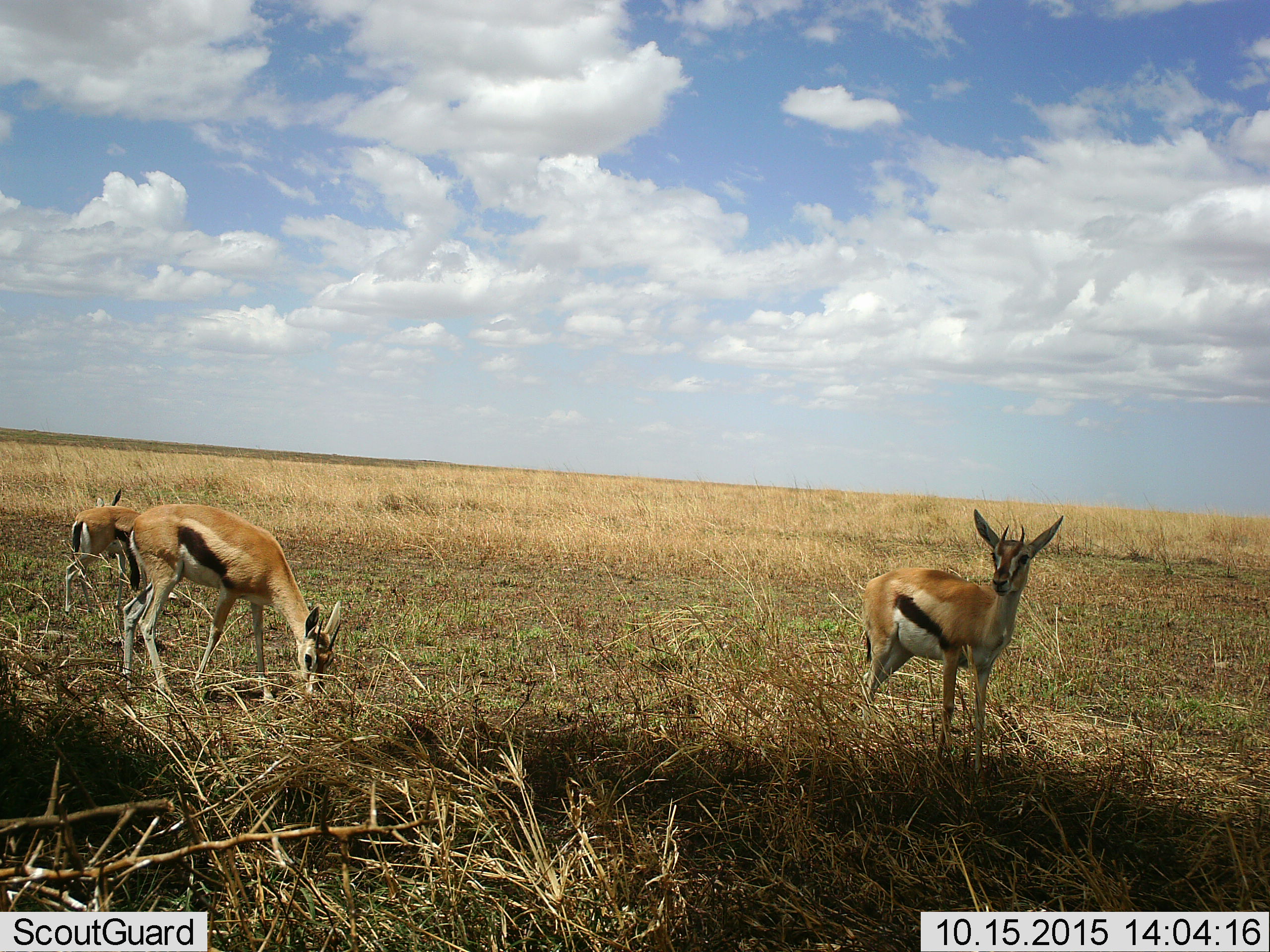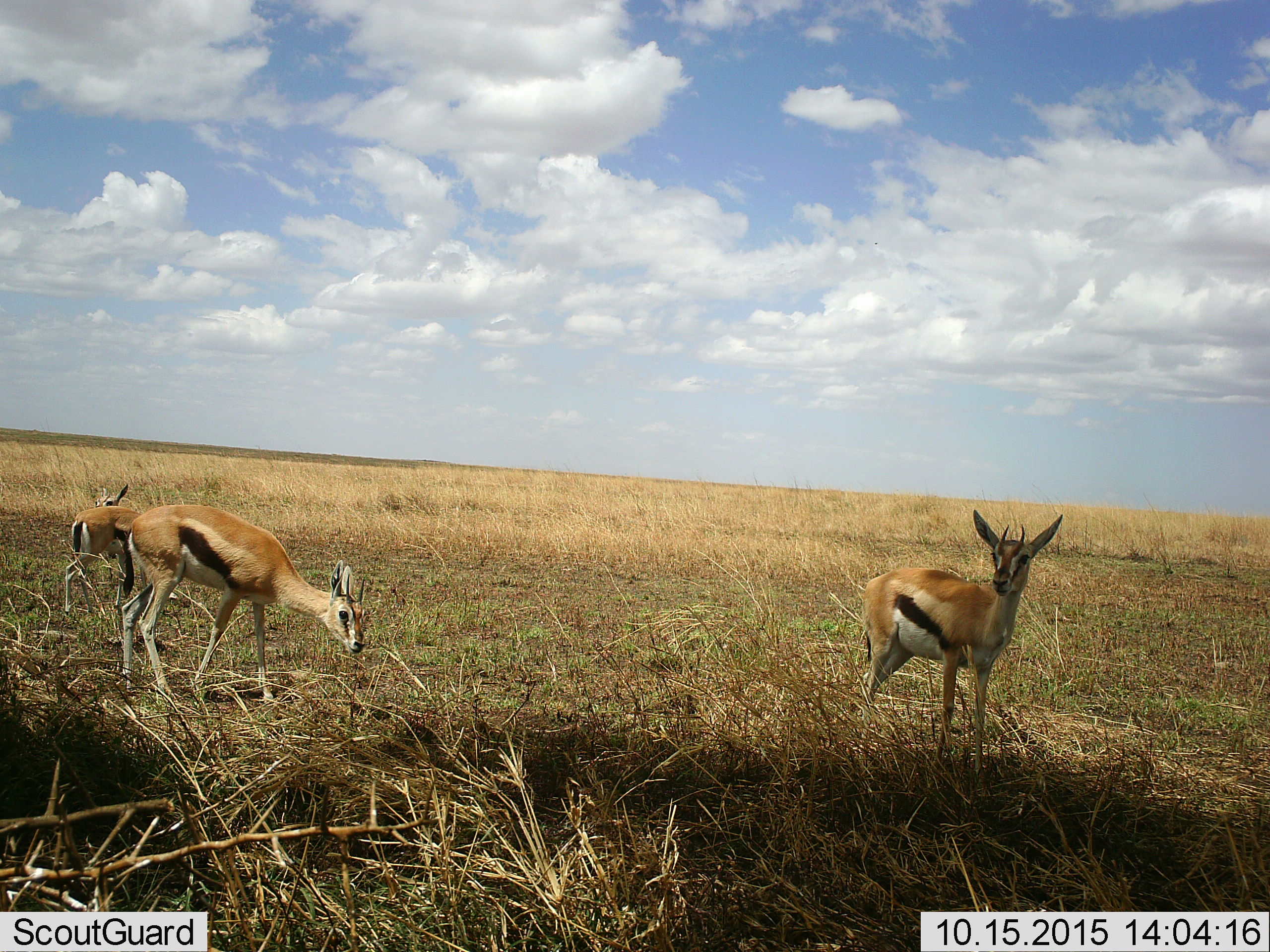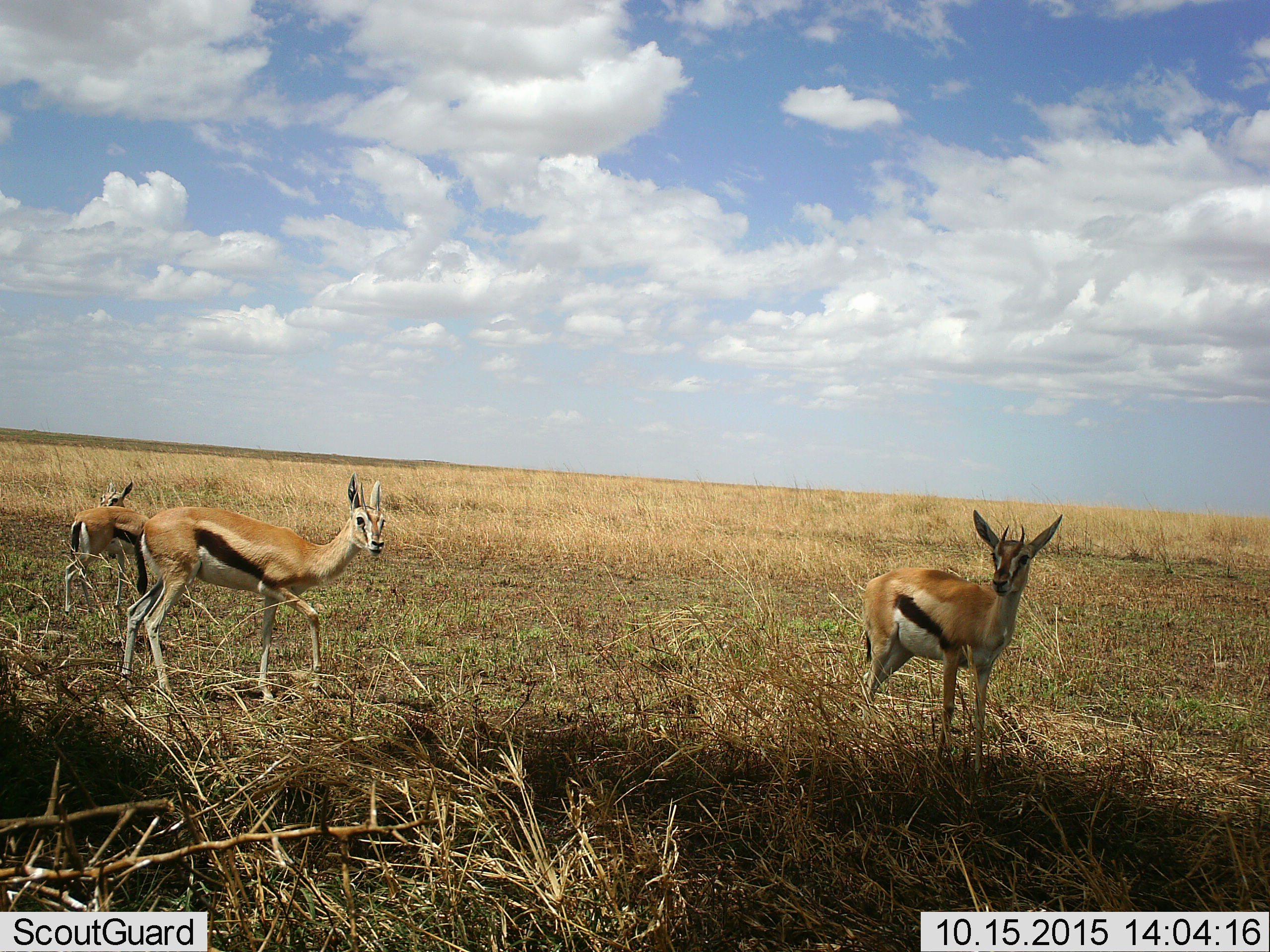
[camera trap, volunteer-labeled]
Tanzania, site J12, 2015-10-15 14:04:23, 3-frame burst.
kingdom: Animalia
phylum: Chordata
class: Mammalia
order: Artiodactyla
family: Bovidae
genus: Eudorcas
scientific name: Eudorcas thomsonii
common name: thomson's gazelle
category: gazellethomsons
Gazellethomsons (thomson's gazelle) (Eudorcas thomsonii), count 3. Behavior (volunteer vote fractions): standing 100%, resting 0%, moving 10%, interacting 0%. Young present (vote fraction): 10%. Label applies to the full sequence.